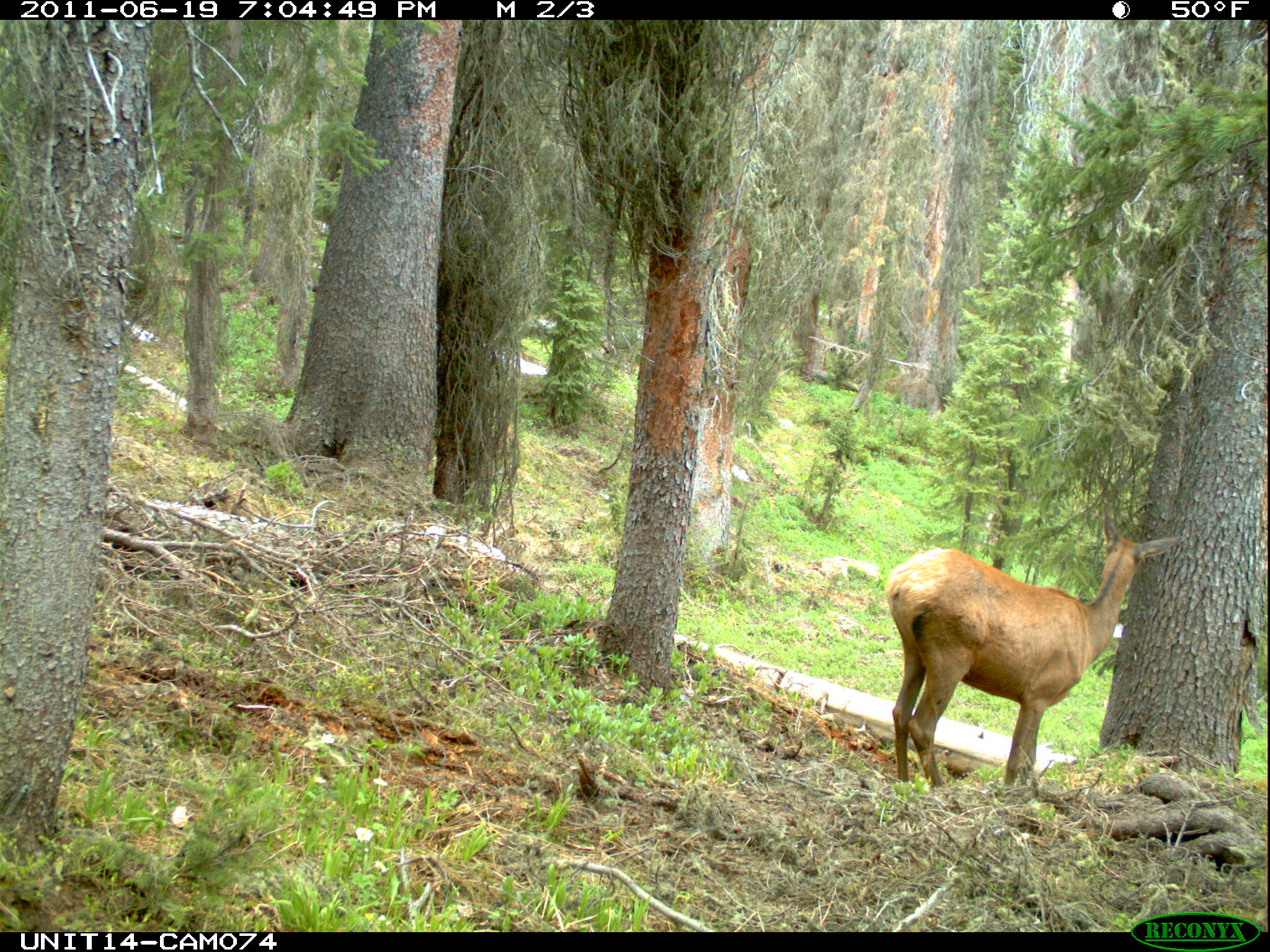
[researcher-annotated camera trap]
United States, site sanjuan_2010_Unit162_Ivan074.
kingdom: Animalia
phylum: Chordata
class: Mammalia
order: Artiodactyla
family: Cervidae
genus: Cervus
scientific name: Cervus elaphus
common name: red deer